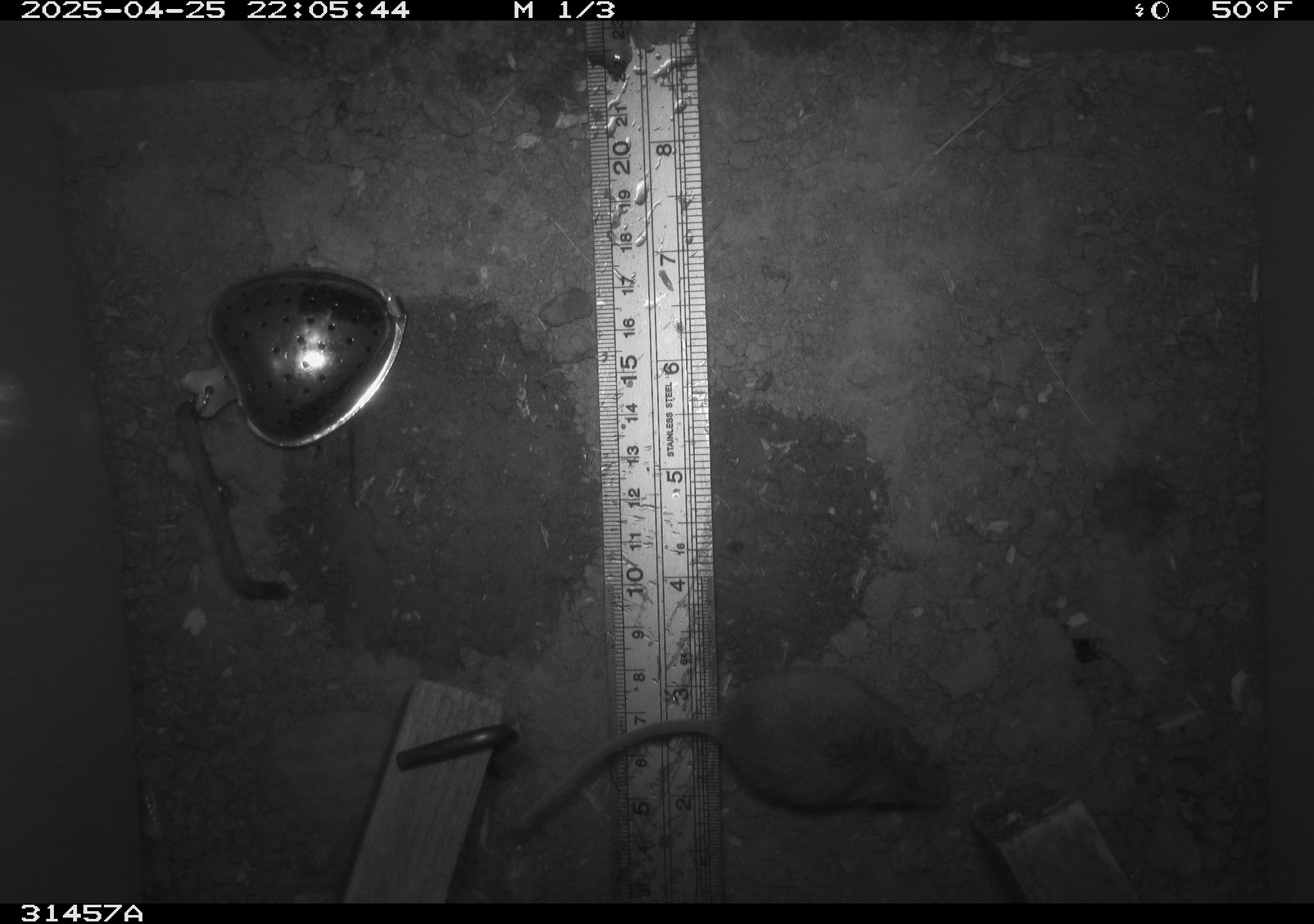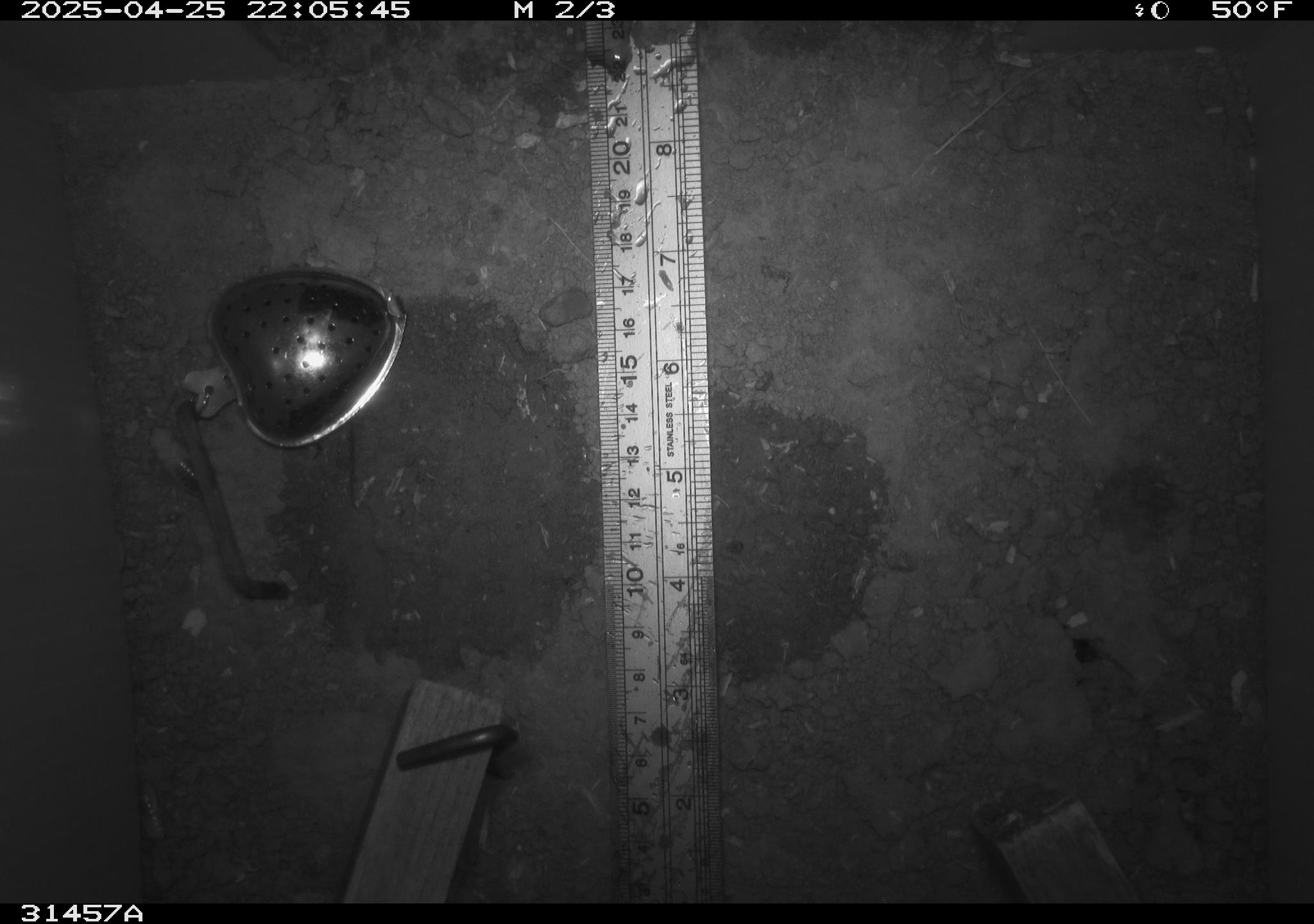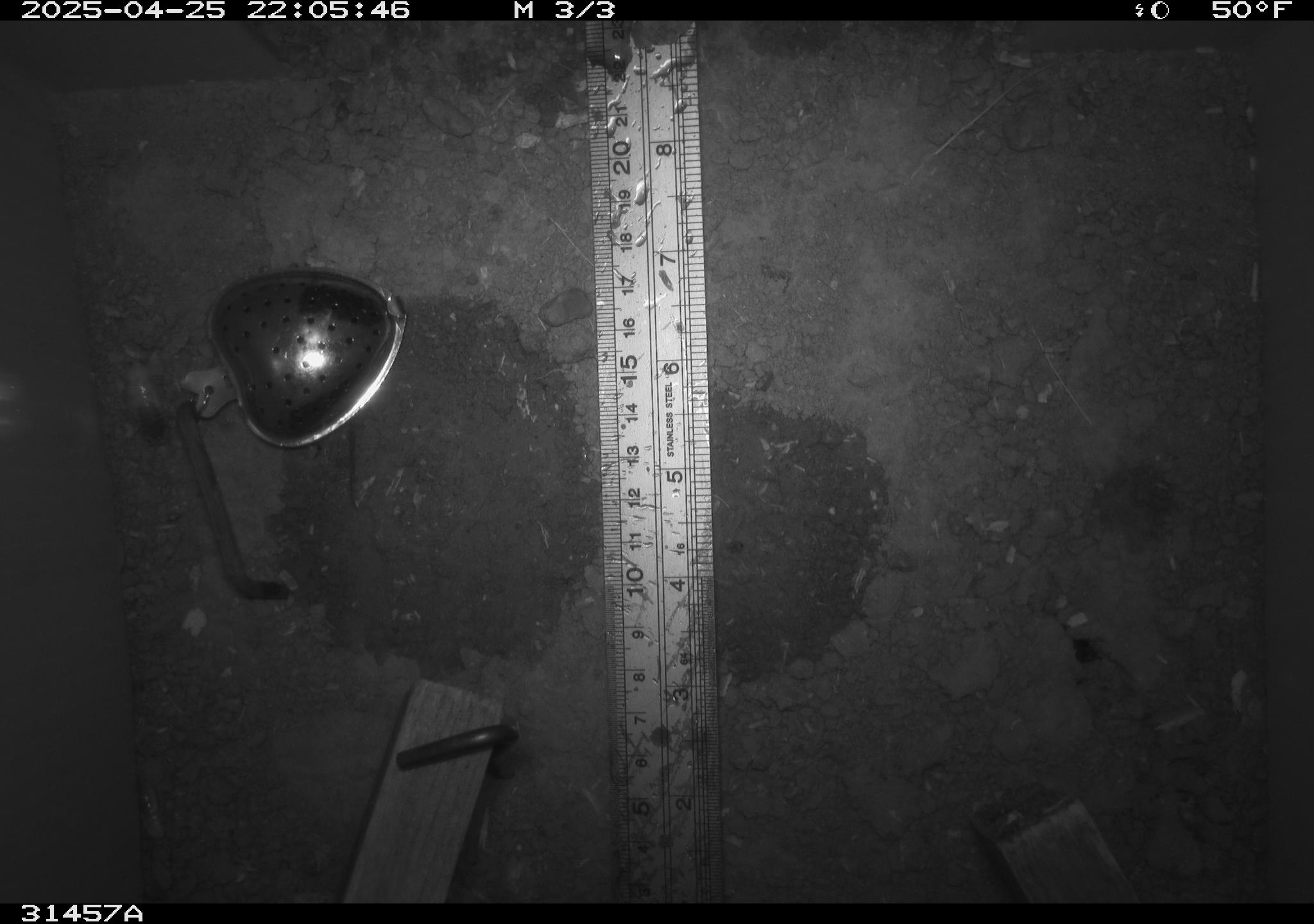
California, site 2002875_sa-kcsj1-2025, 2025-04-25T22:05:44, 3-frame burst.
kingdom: Animalia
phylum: Chordata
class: Mammalia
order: Rodentia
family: Muridae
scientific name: Muridae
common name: murids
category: muridae family